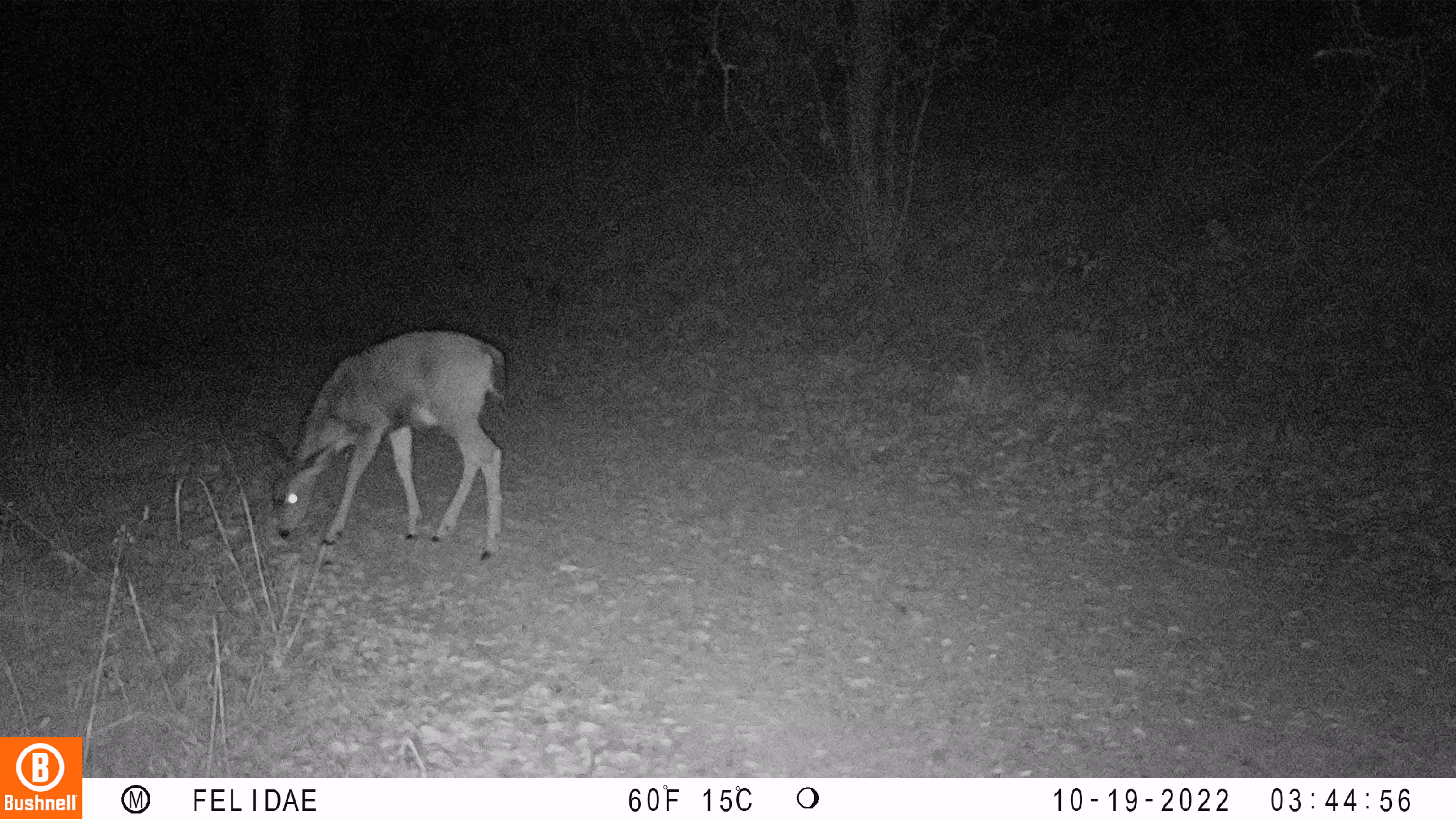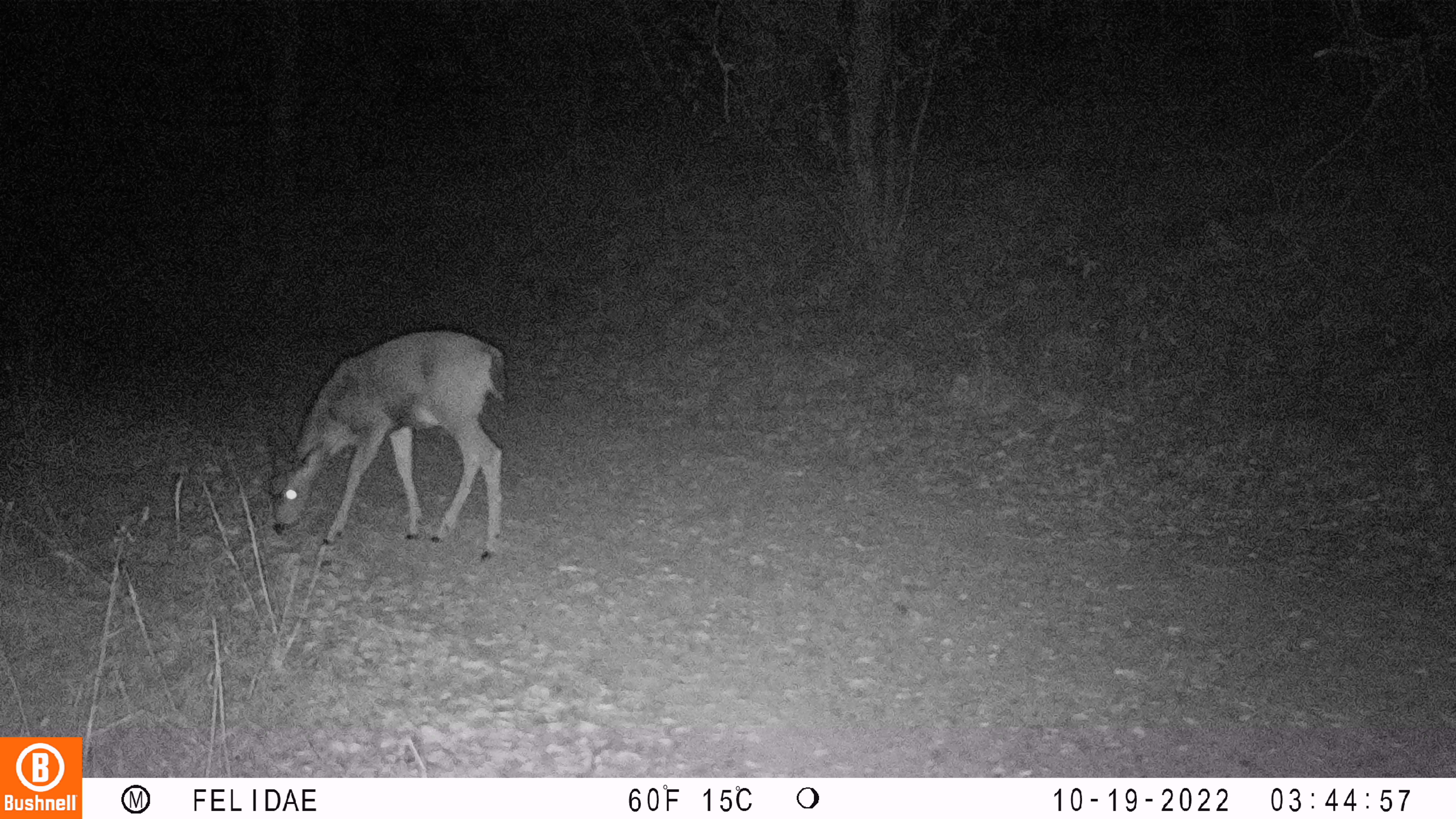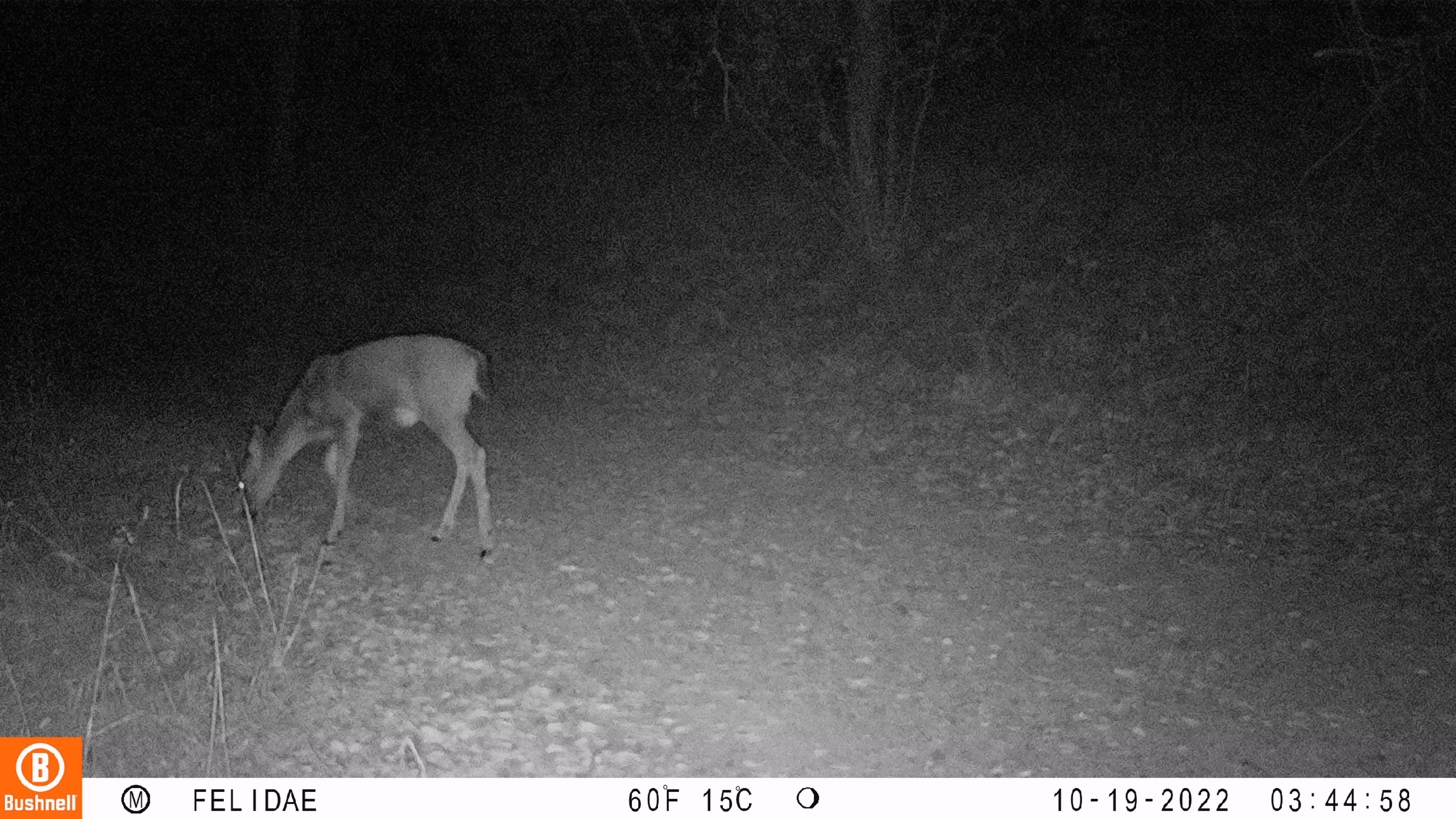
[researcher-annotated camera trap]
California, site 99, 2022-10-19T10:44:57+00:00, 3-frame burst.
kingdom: Animalia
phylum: Chordata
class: Mammalia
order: Artiodactyla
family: Cervidae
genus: Odocoileus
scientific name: Odocoileus hemionus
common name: mule deer